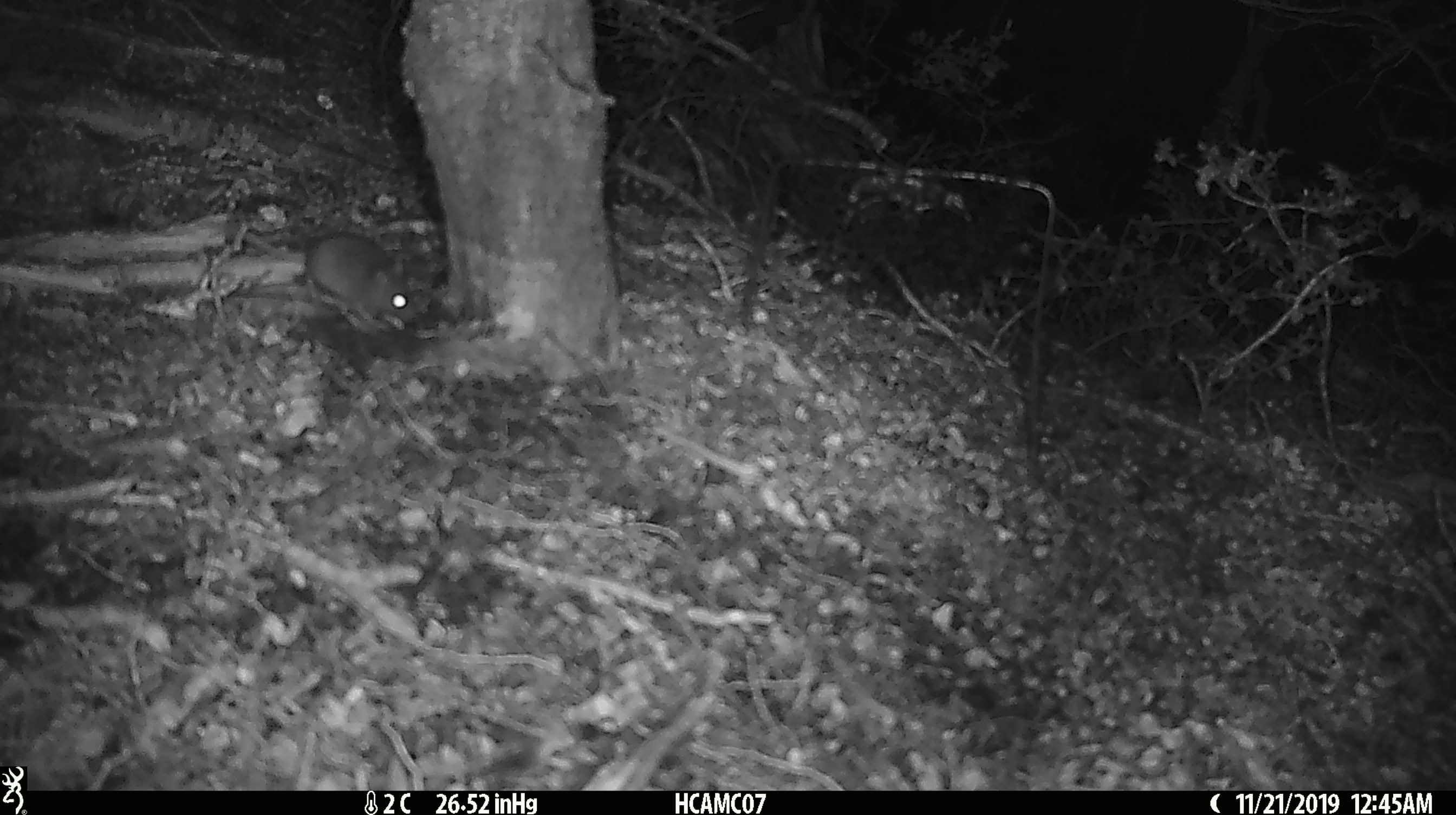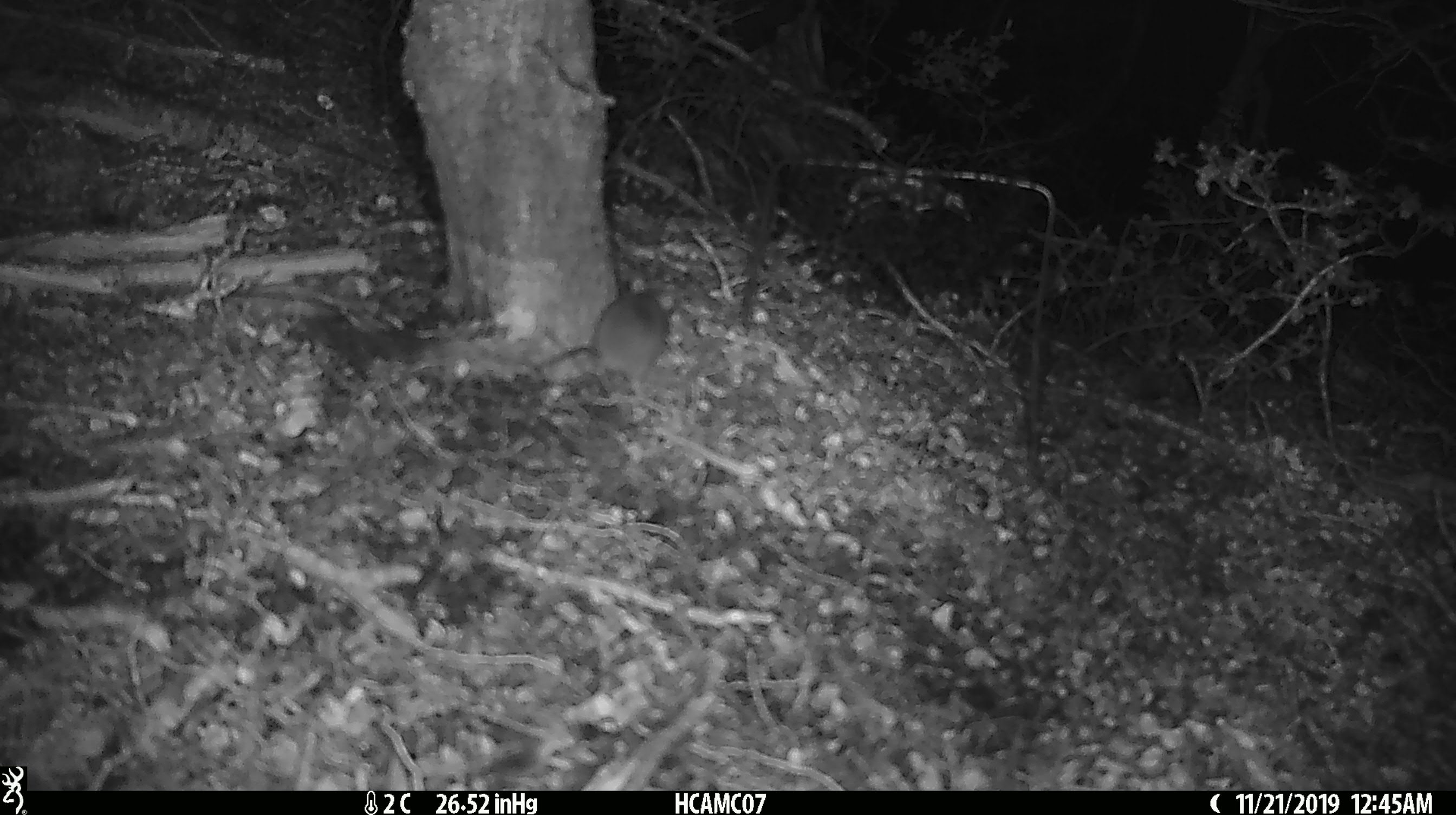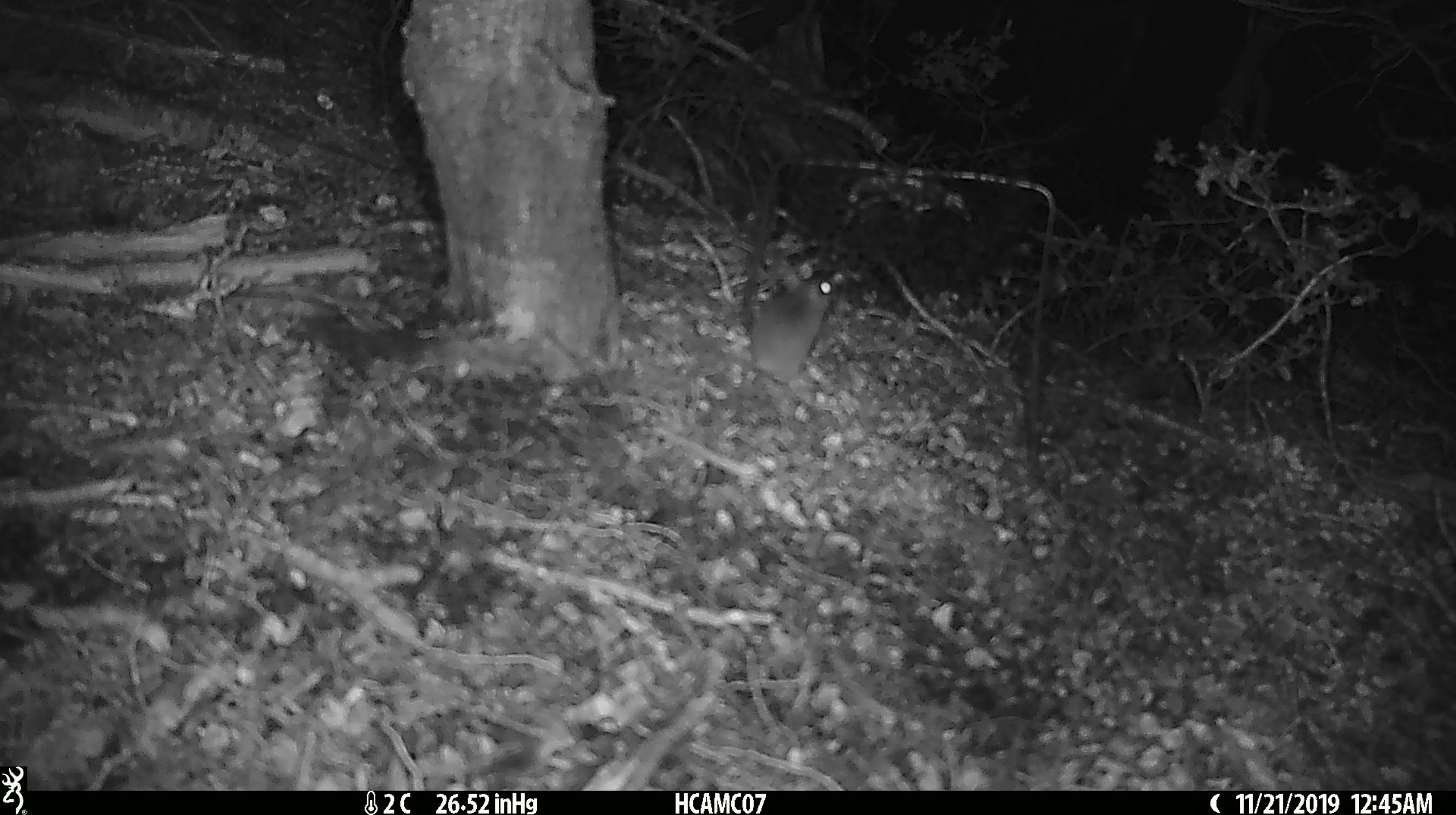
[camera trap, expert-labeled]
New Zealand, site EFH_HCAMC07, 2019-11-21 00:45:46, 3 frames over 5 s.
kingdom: Animalia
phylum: Chordata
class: Mammalia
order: Rodentia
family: Muridae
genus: Mus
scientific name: Mus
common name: mouse